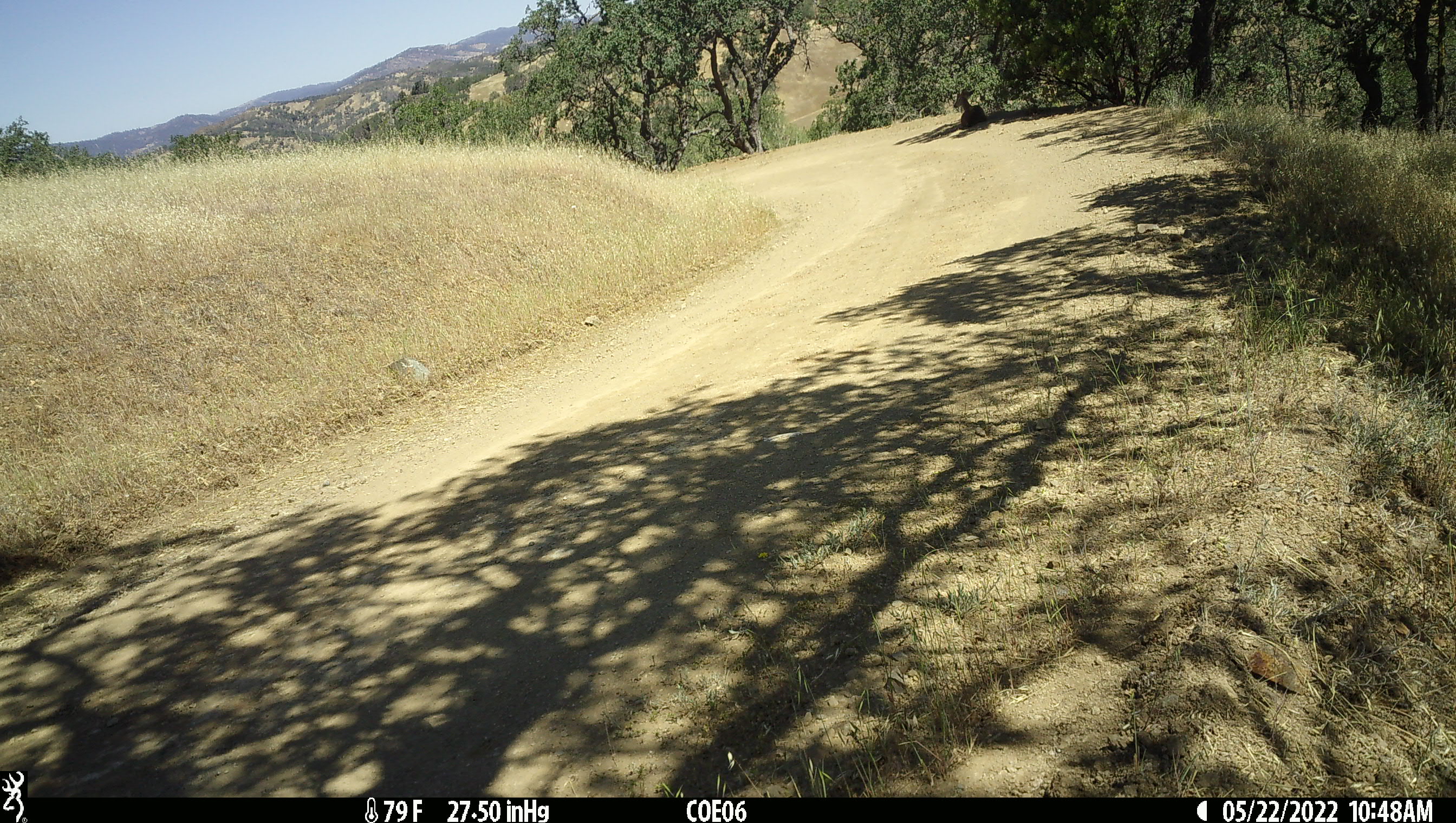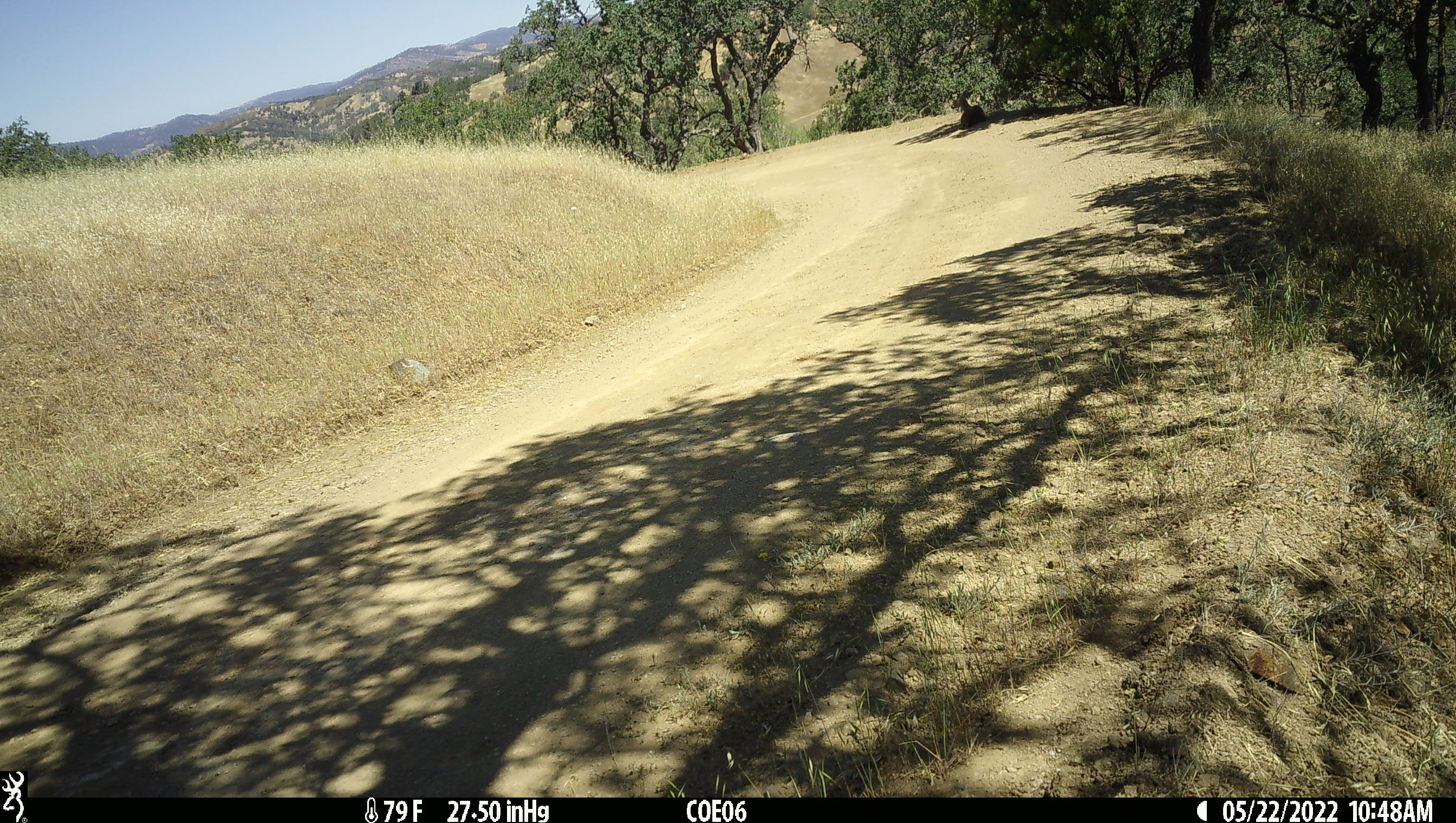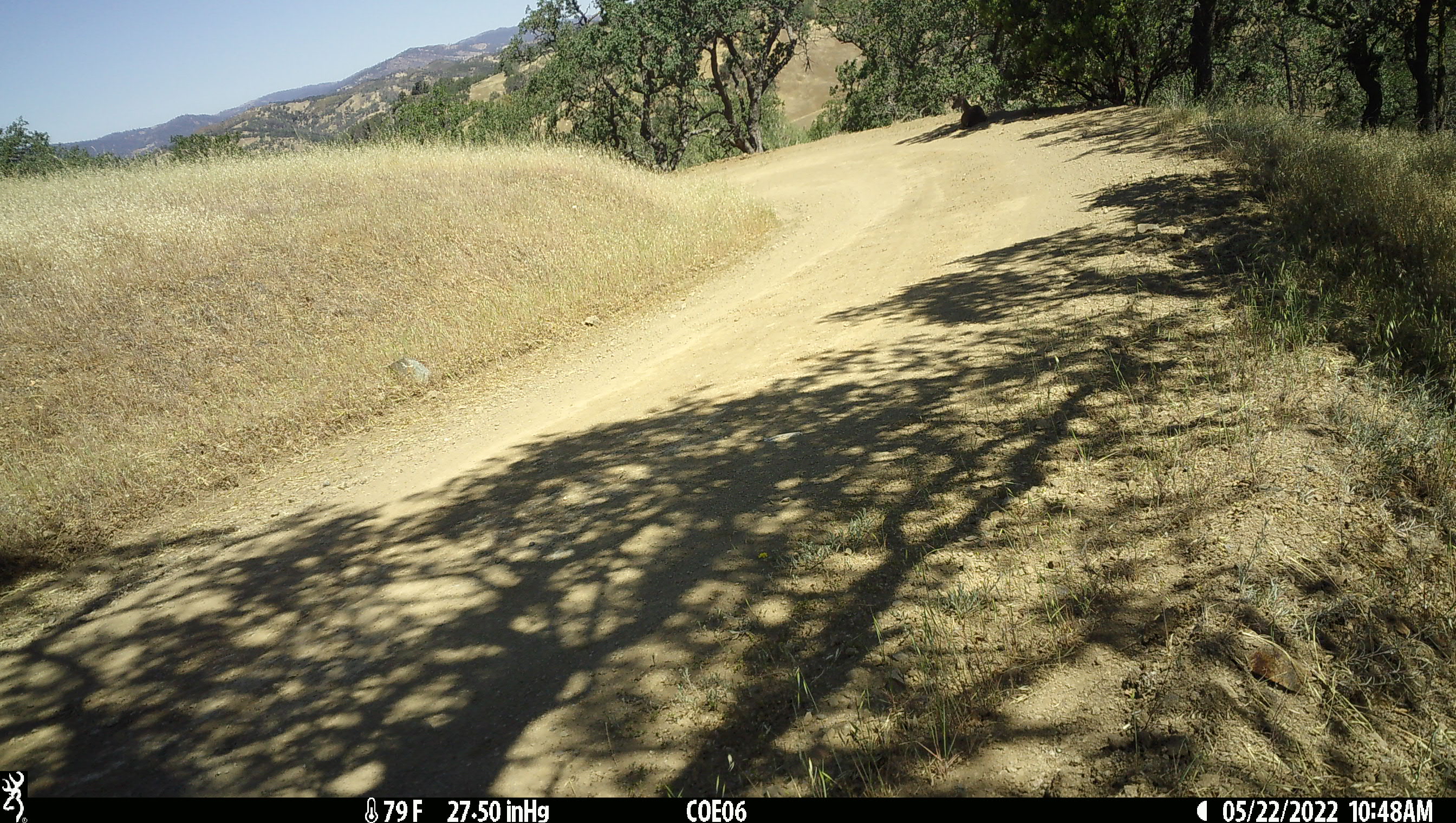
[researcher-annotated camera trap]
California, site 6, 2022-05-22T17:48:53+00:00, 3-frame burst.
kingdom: Animalia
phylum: Chordata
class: Mammalia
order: Artiodactyla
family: Cervidae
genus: Odocoileus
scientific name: Odocoileus hemionus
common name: mule deer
Mule deer (Odocoileus hemionus).